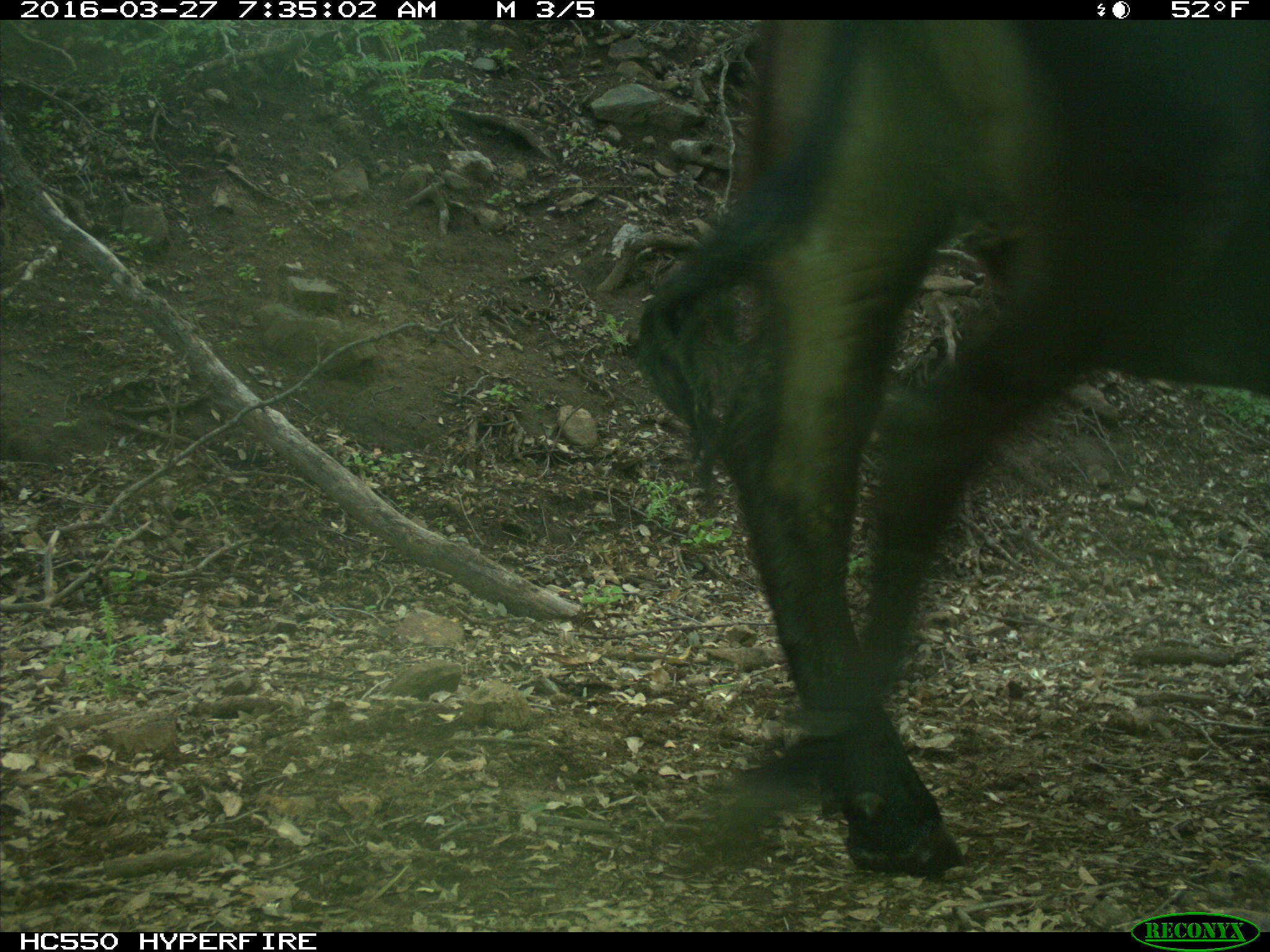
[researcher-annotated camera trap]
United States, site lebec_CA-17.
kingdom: Animalia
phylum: Chordata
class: Mammalia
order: Artiodactyla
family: Bovidae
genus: Bos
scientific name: Bos taurus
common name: domestic cow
Bos taurus (domestic cow).